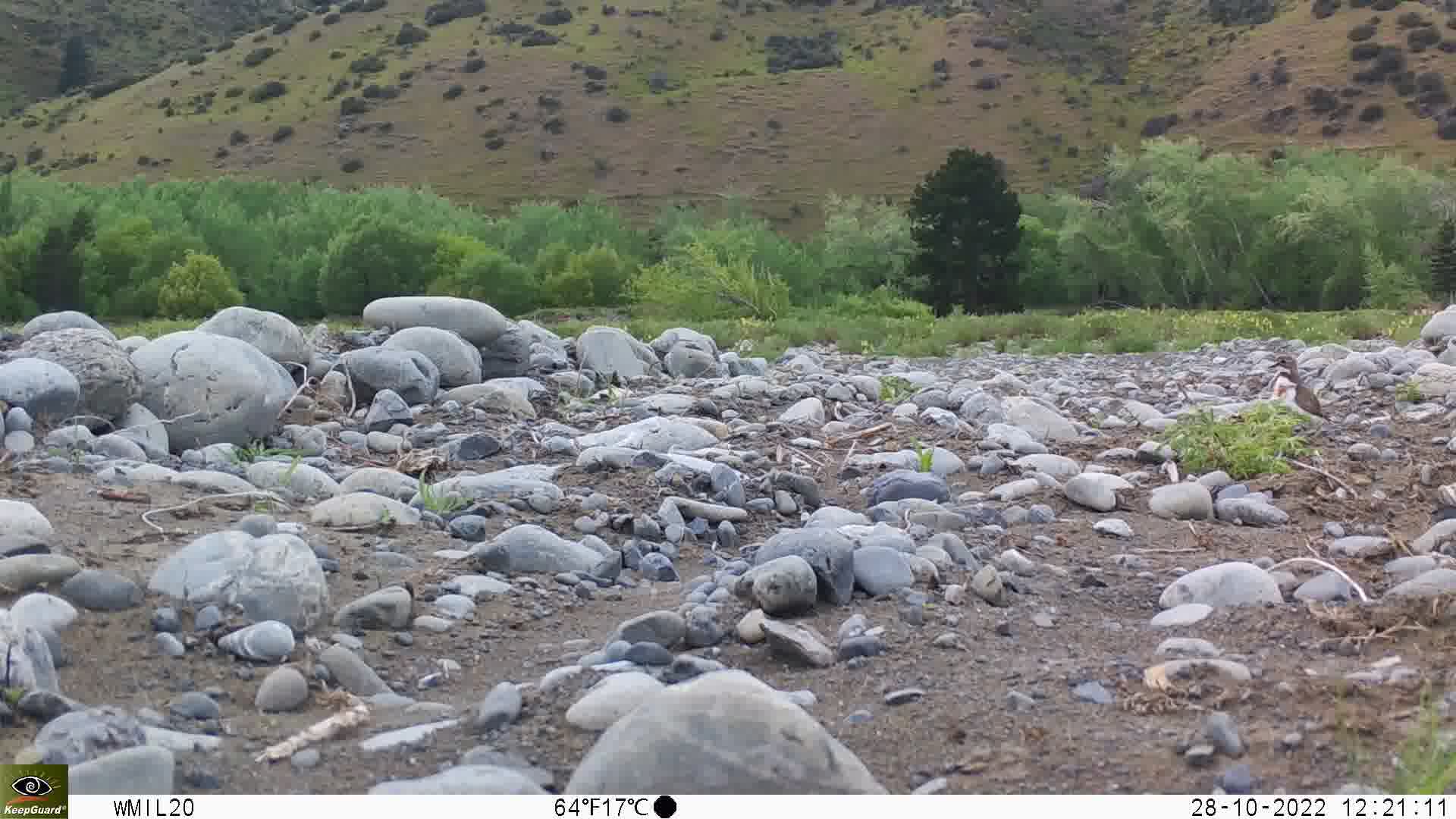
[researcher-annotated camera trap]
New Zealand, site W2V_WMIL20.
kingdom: Animalia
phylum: Chordata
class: Aves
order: Charadriiformes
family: Charadriidae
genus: Charadrius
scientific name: Charadrius bicinctus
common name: double-banded plover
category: banded dotterel